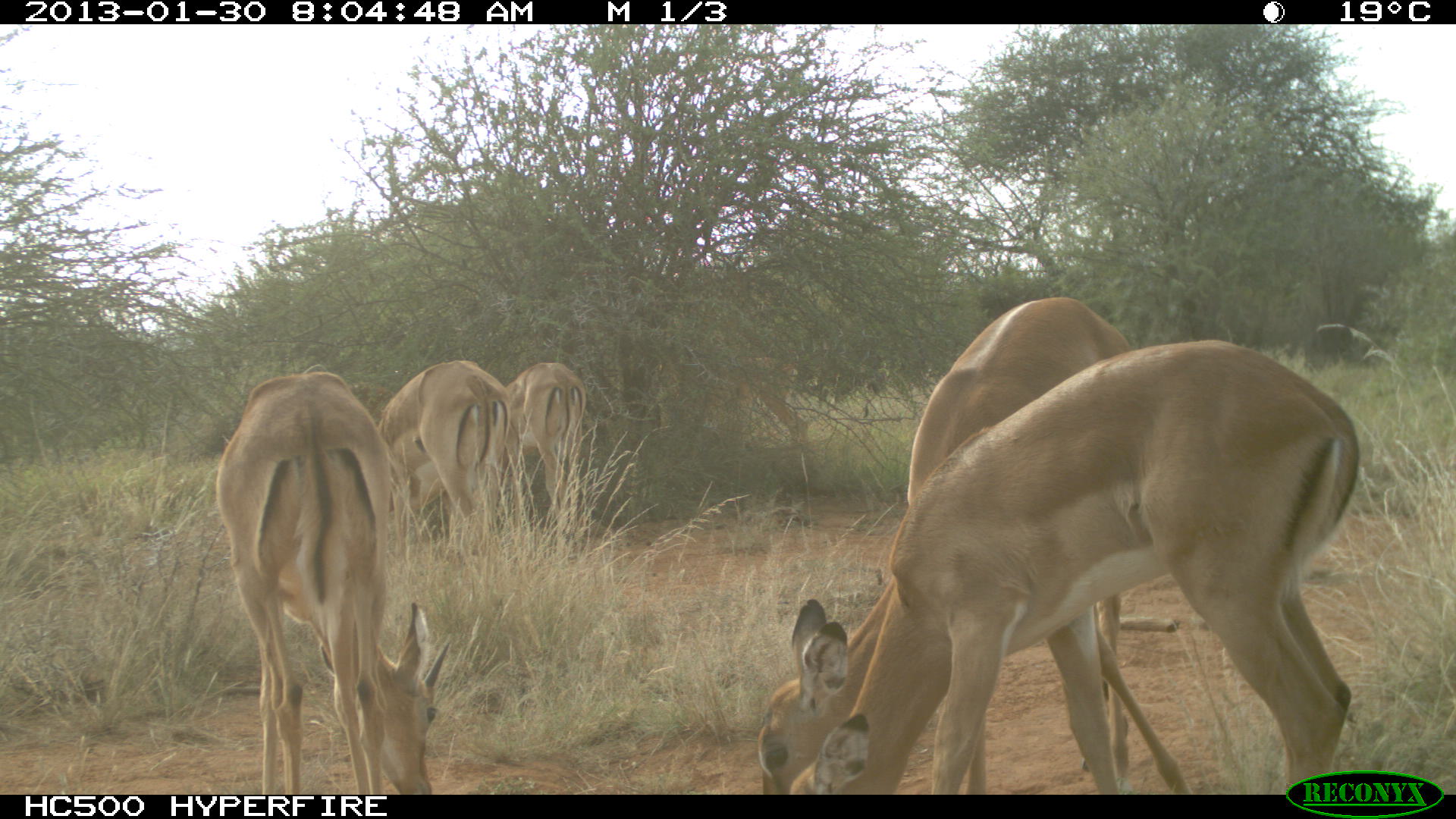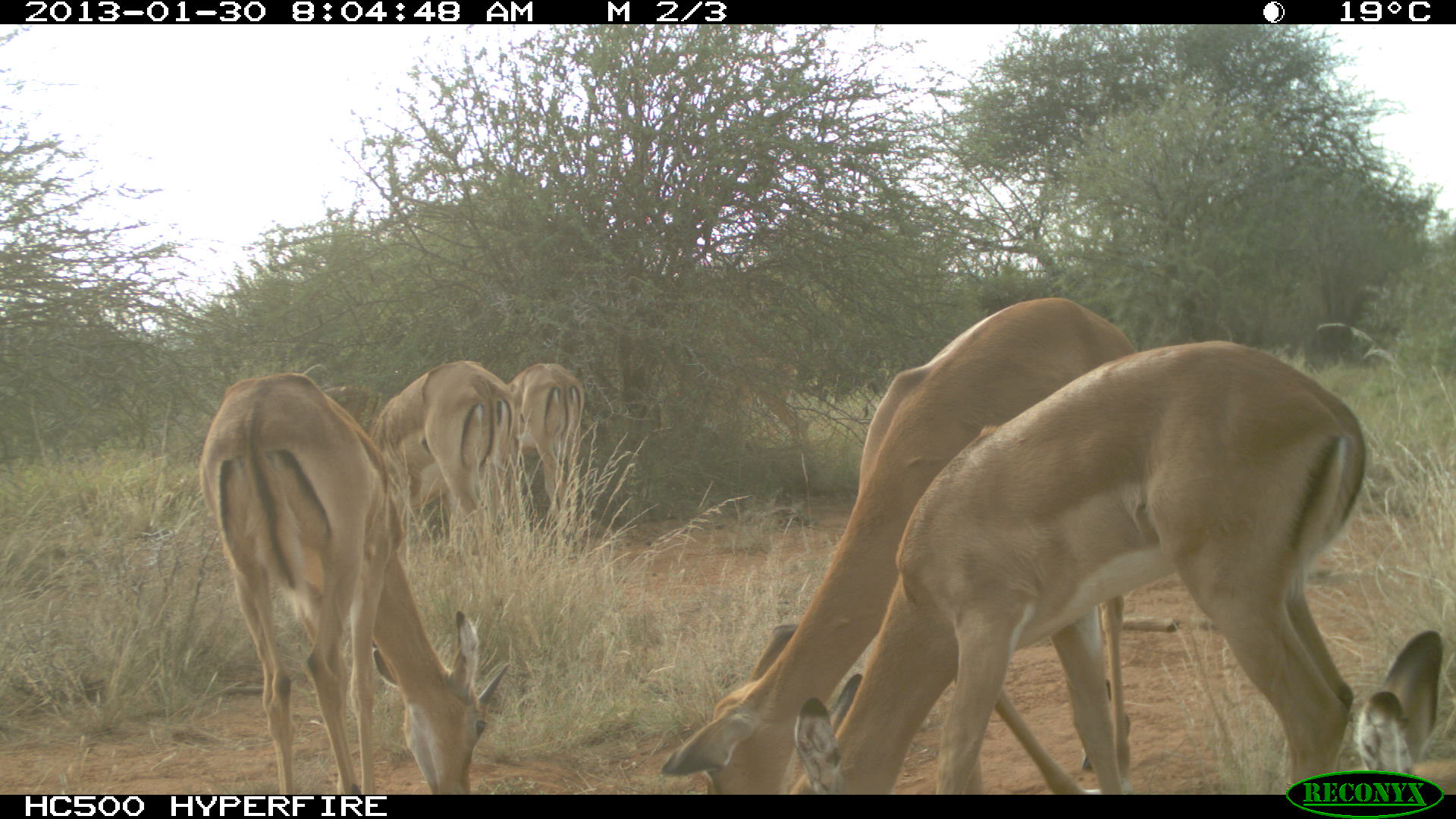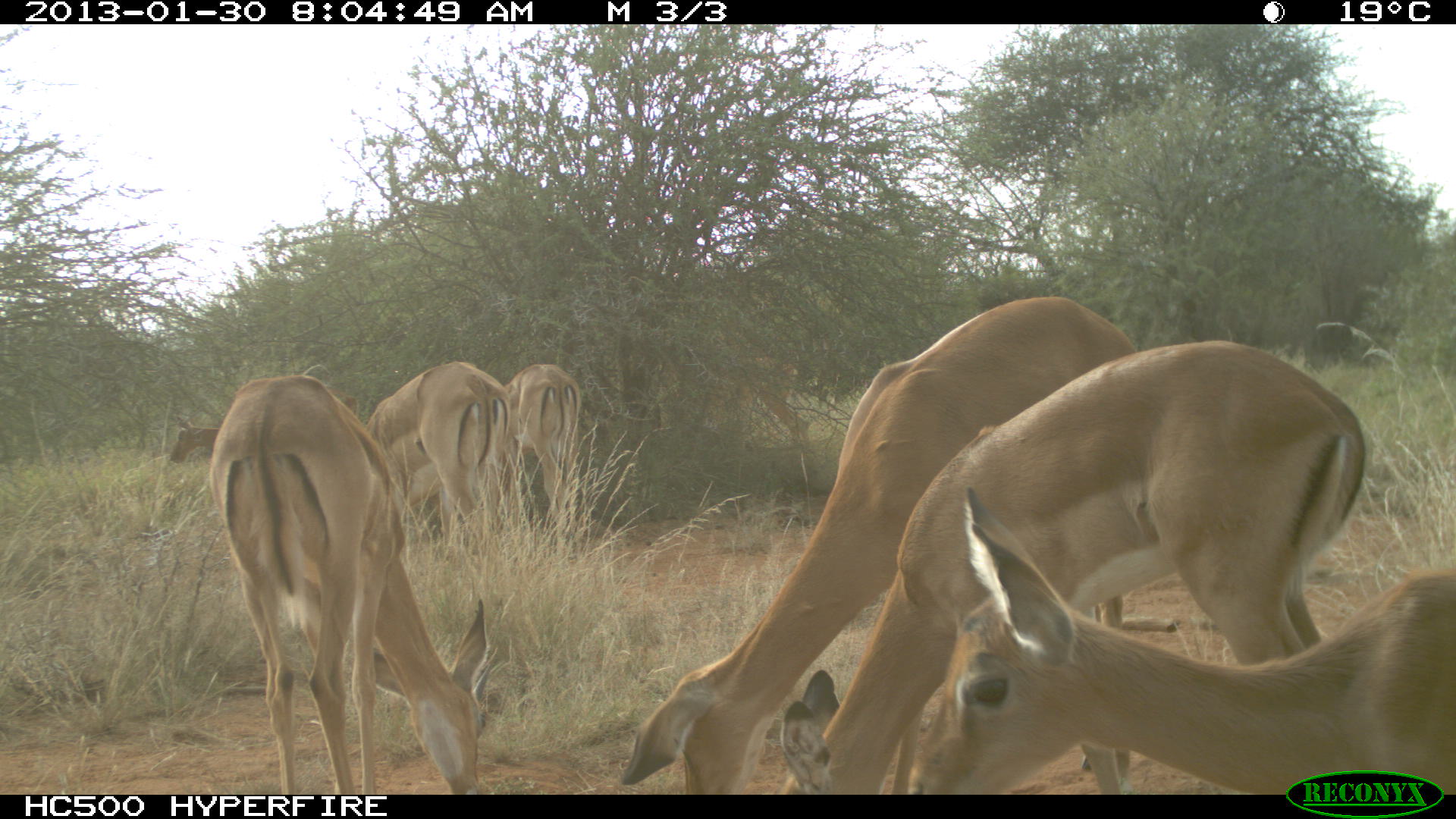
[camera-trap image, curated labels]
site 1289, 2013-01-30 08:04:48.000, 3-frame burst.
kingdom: Animalia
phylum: Chordata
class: Mammalia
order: Artiodactyla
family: Bovidae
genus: Aepyceros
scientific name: Aepyceros melampus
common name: impala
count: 7